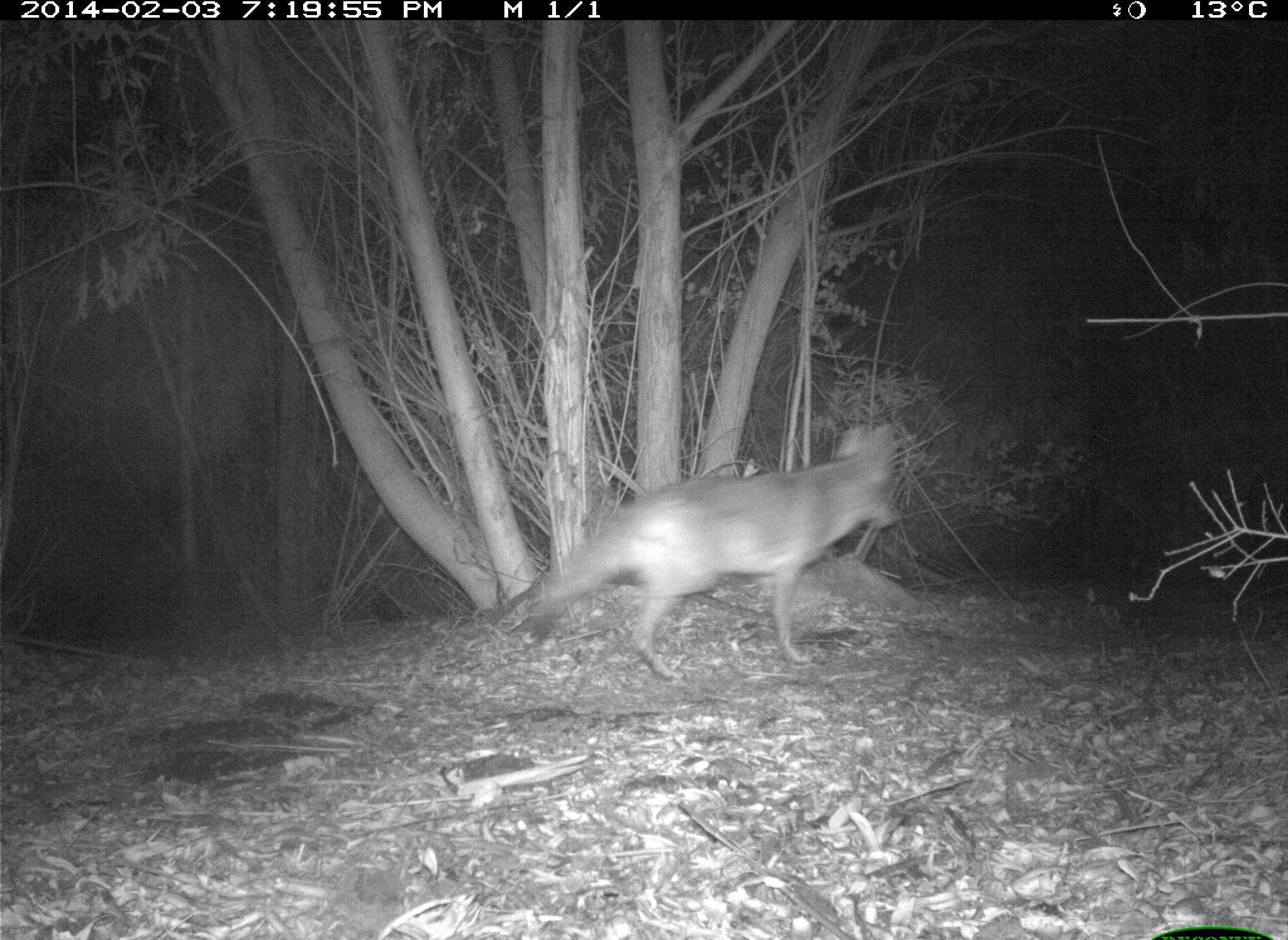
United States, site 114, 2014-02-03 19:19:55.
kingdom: Animalia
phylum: Chordata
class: Mammalia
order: Carnivora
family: Canidae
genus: Canis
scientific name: Canis latrans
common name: coyote